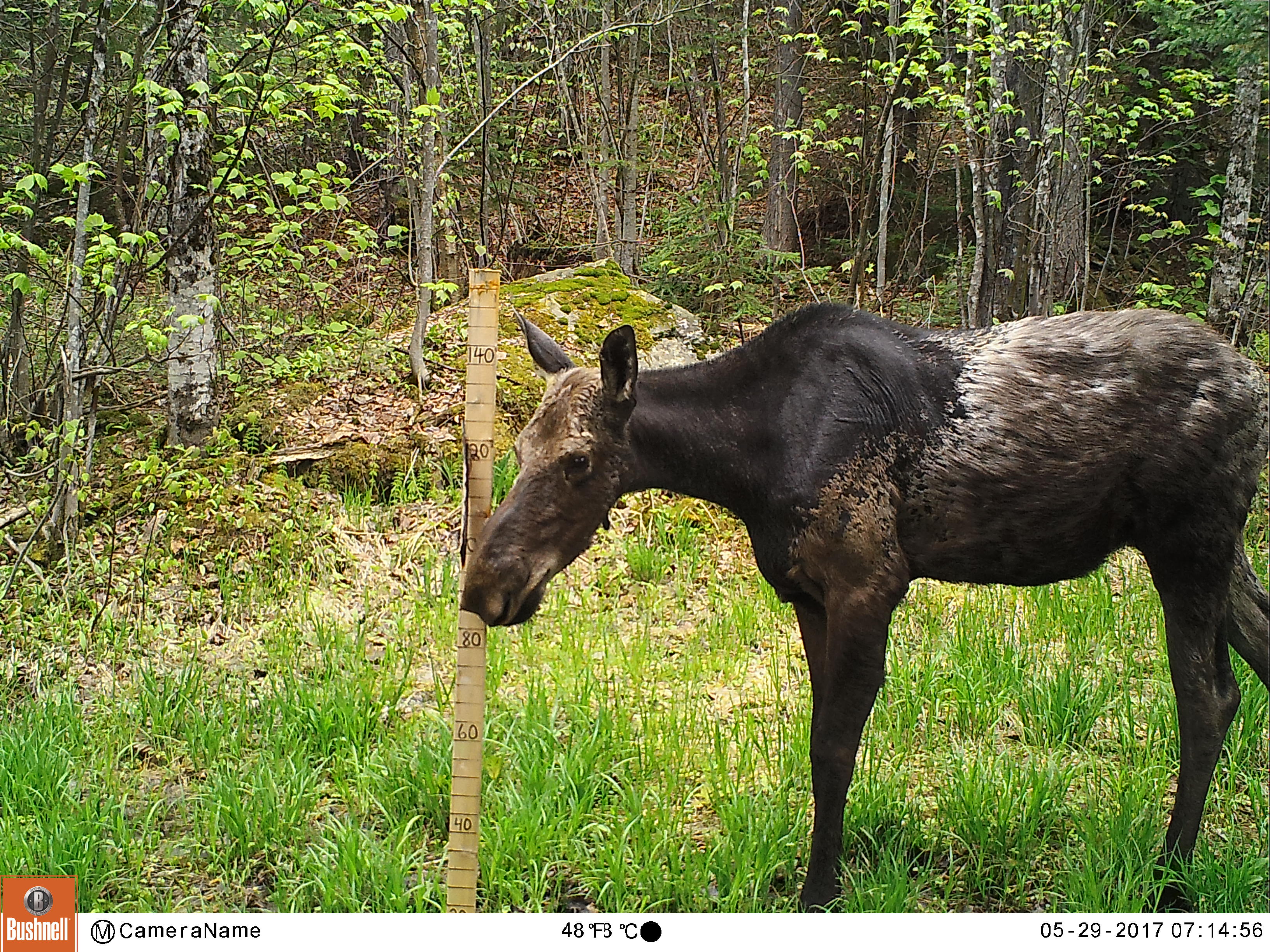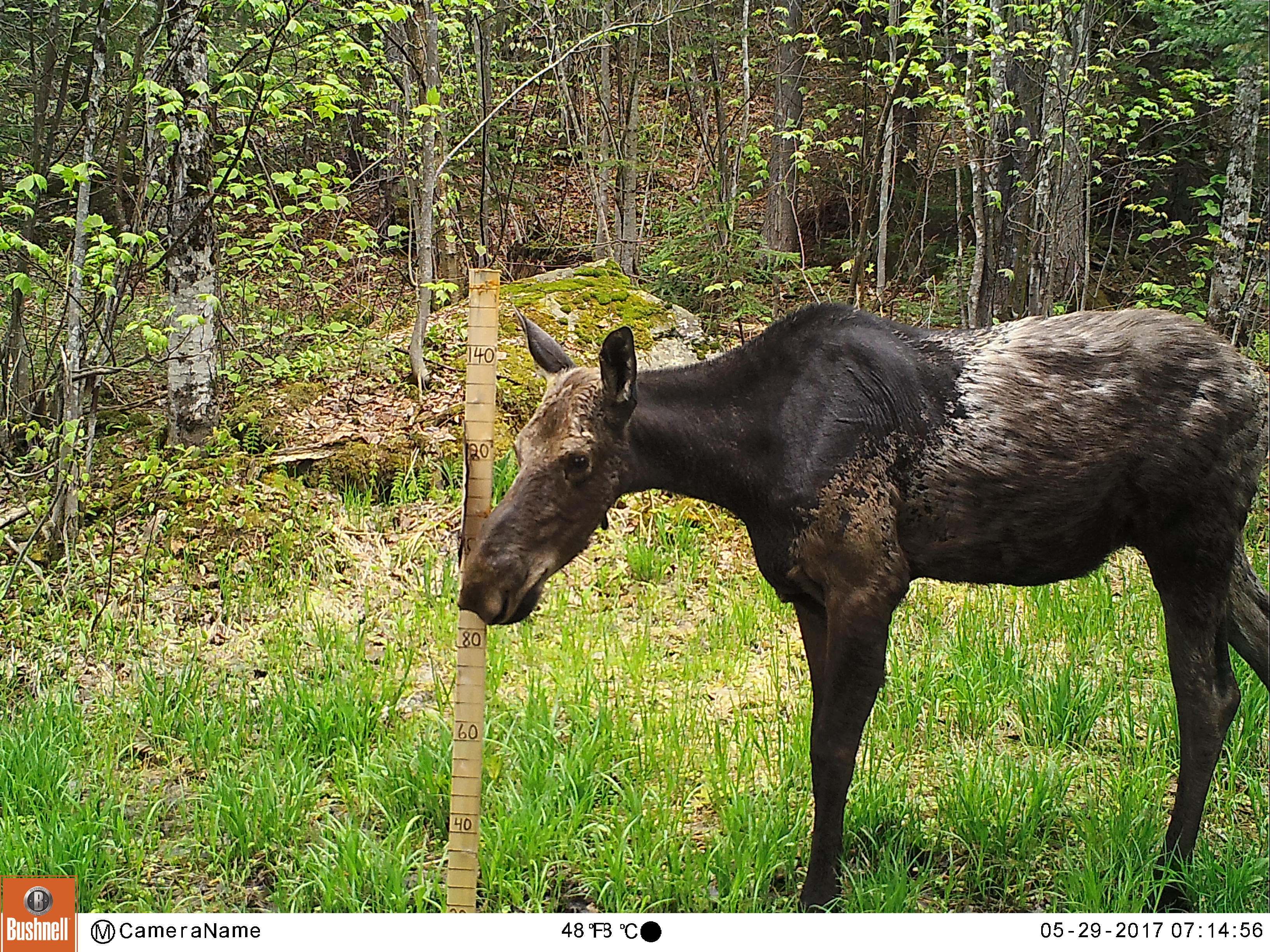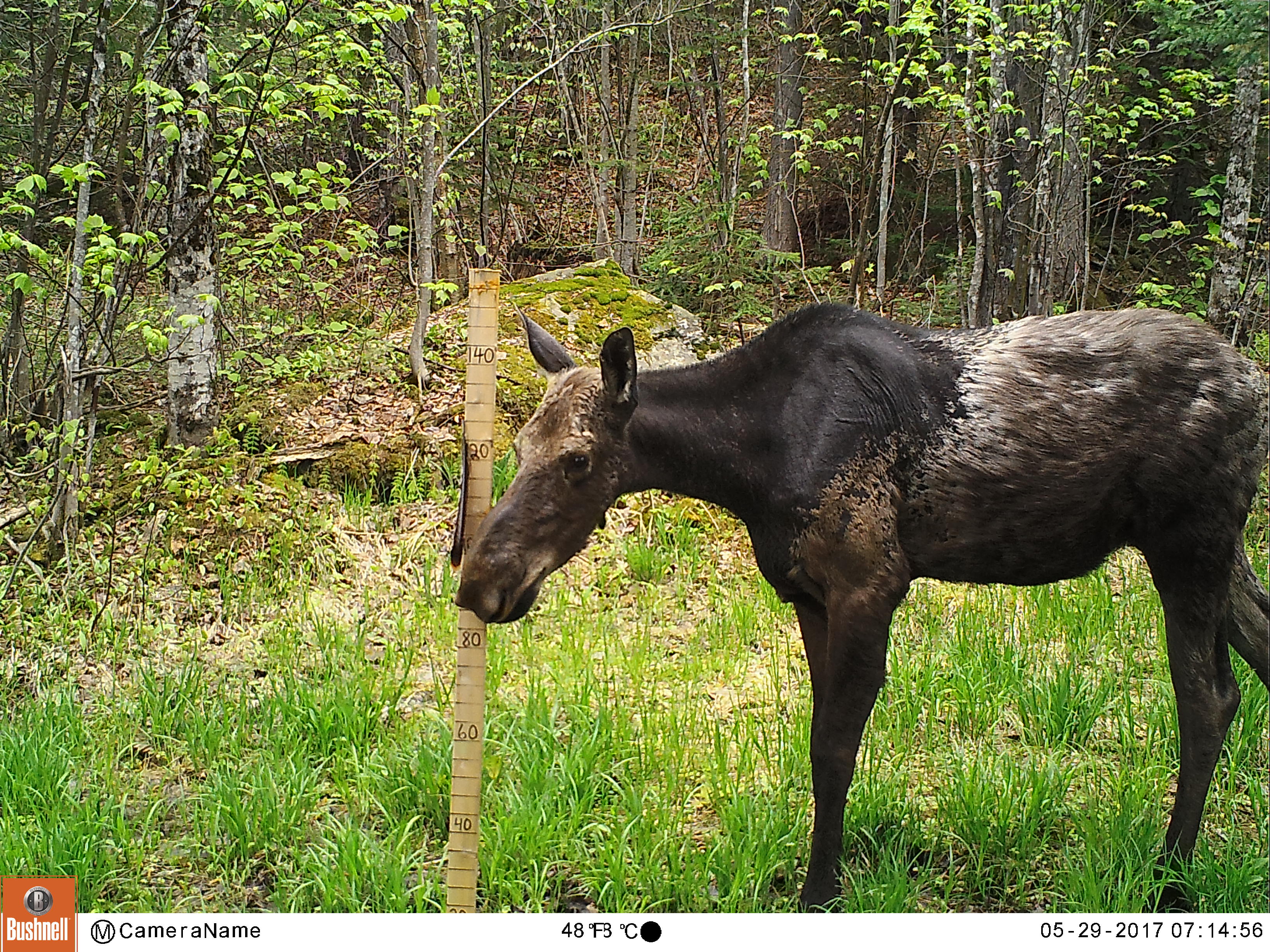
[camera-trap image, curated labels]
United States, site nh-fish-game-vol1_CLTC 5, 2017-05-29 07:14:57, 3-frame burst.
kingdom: Animalia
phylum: Chordata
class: Mammalia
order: Artiodactyla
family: Cervidae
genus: Alces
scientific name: Alces alces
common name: moose